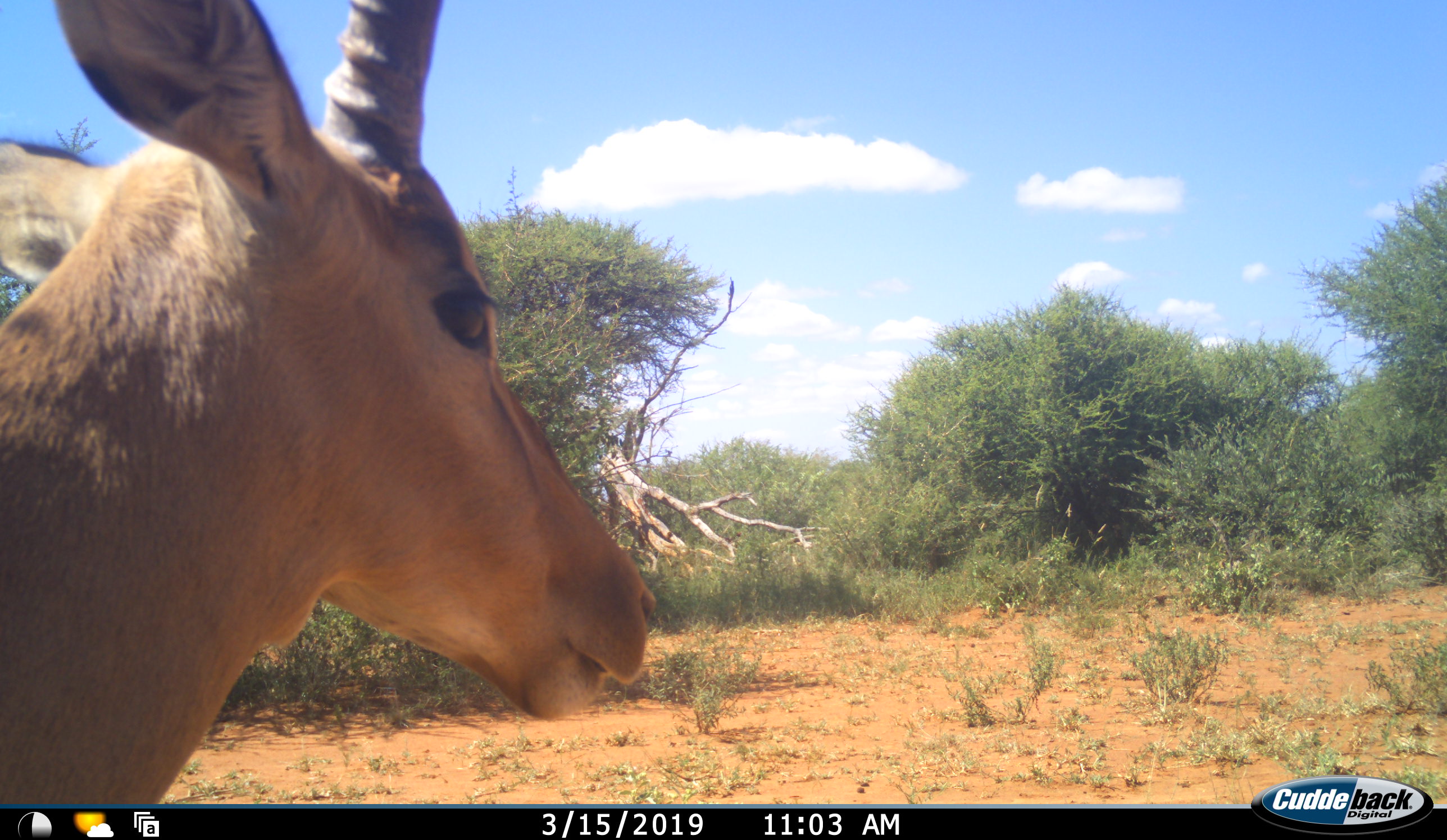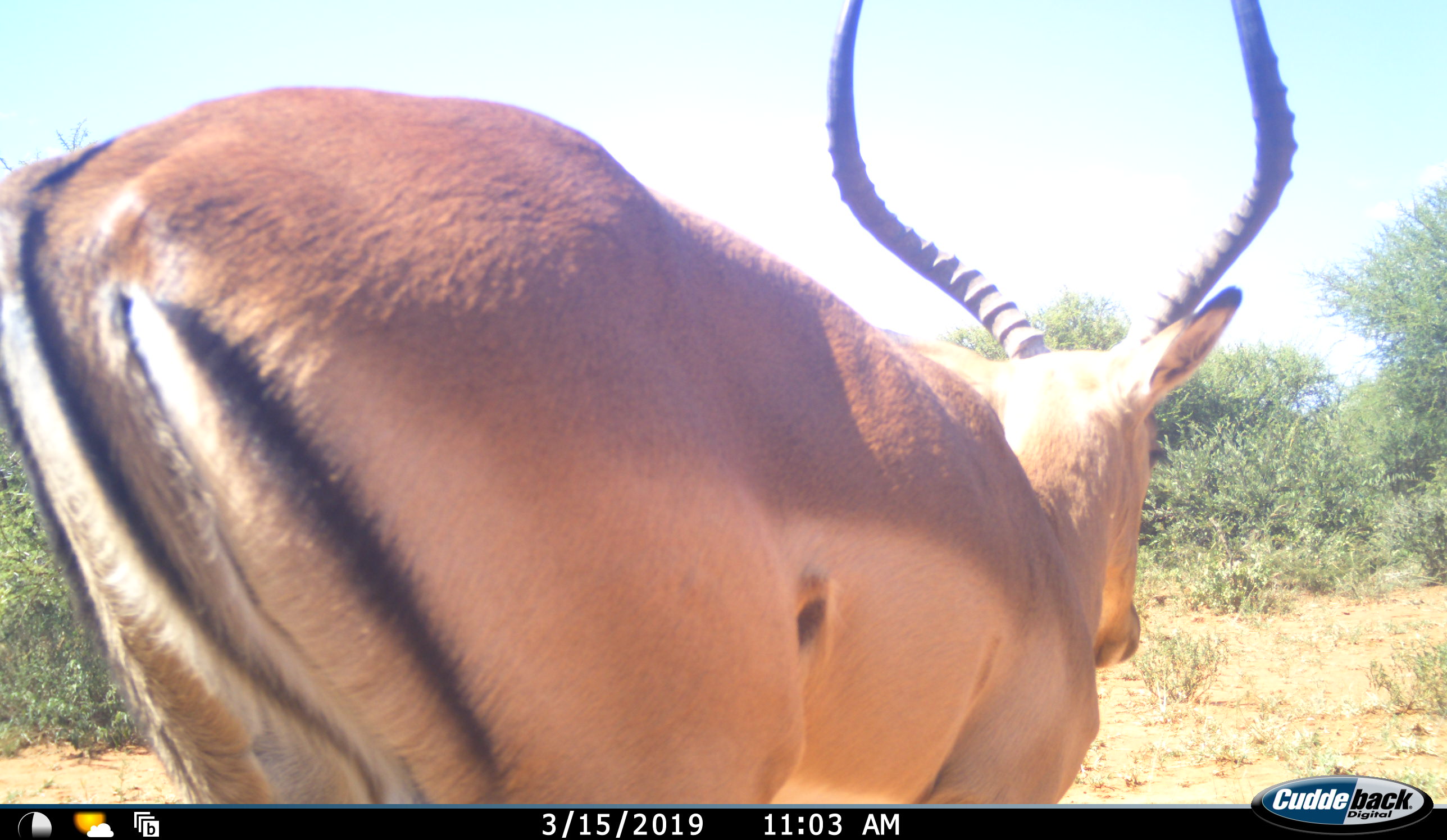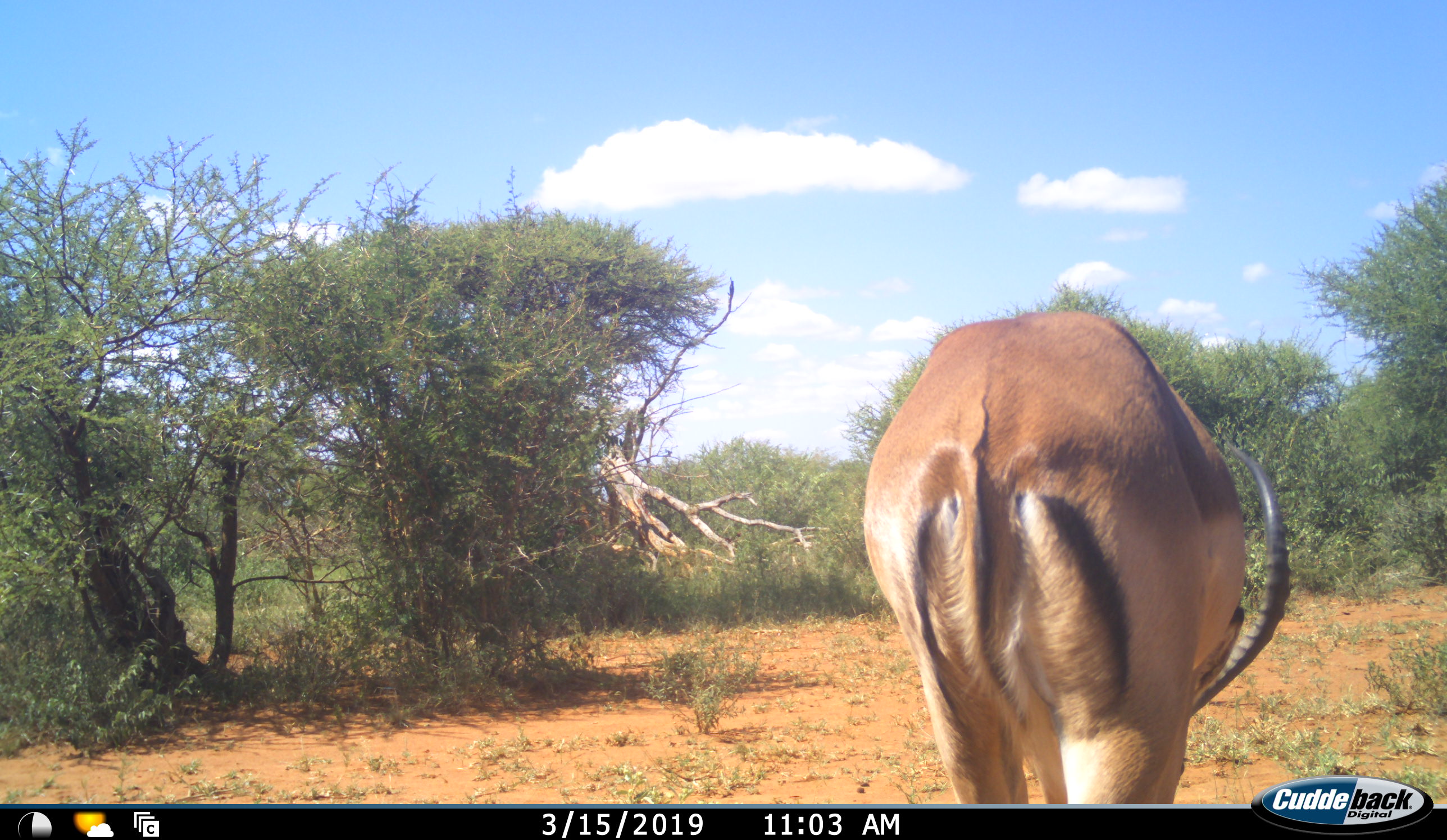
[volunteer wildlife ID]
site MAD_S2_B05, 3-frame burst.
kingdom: Animalia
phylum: Chordata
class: Mammalia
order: Artiodactyla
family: Bovidae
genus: Aepyceros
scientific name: Aepyceros melampus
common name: impala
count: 1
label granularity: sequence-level